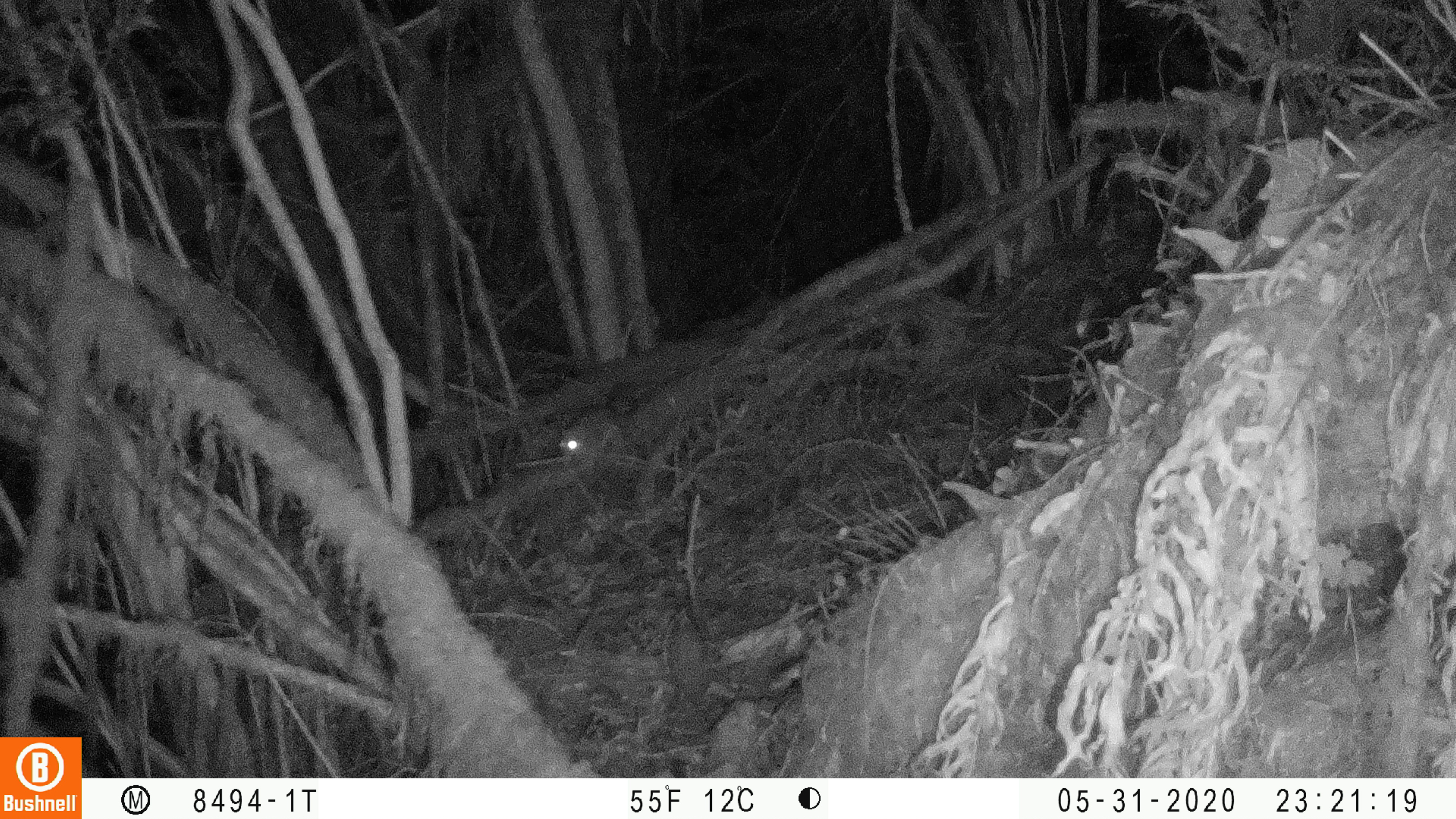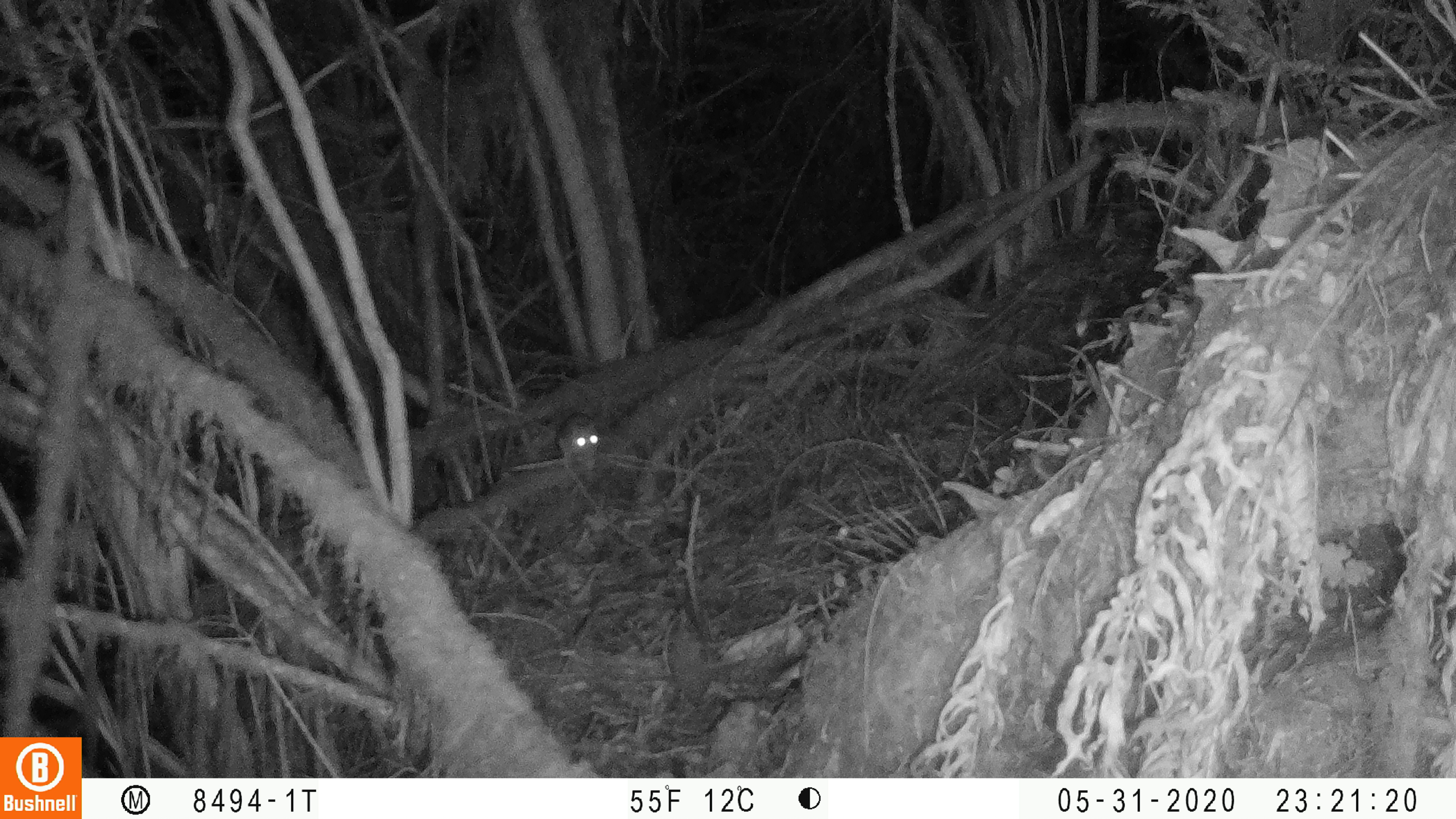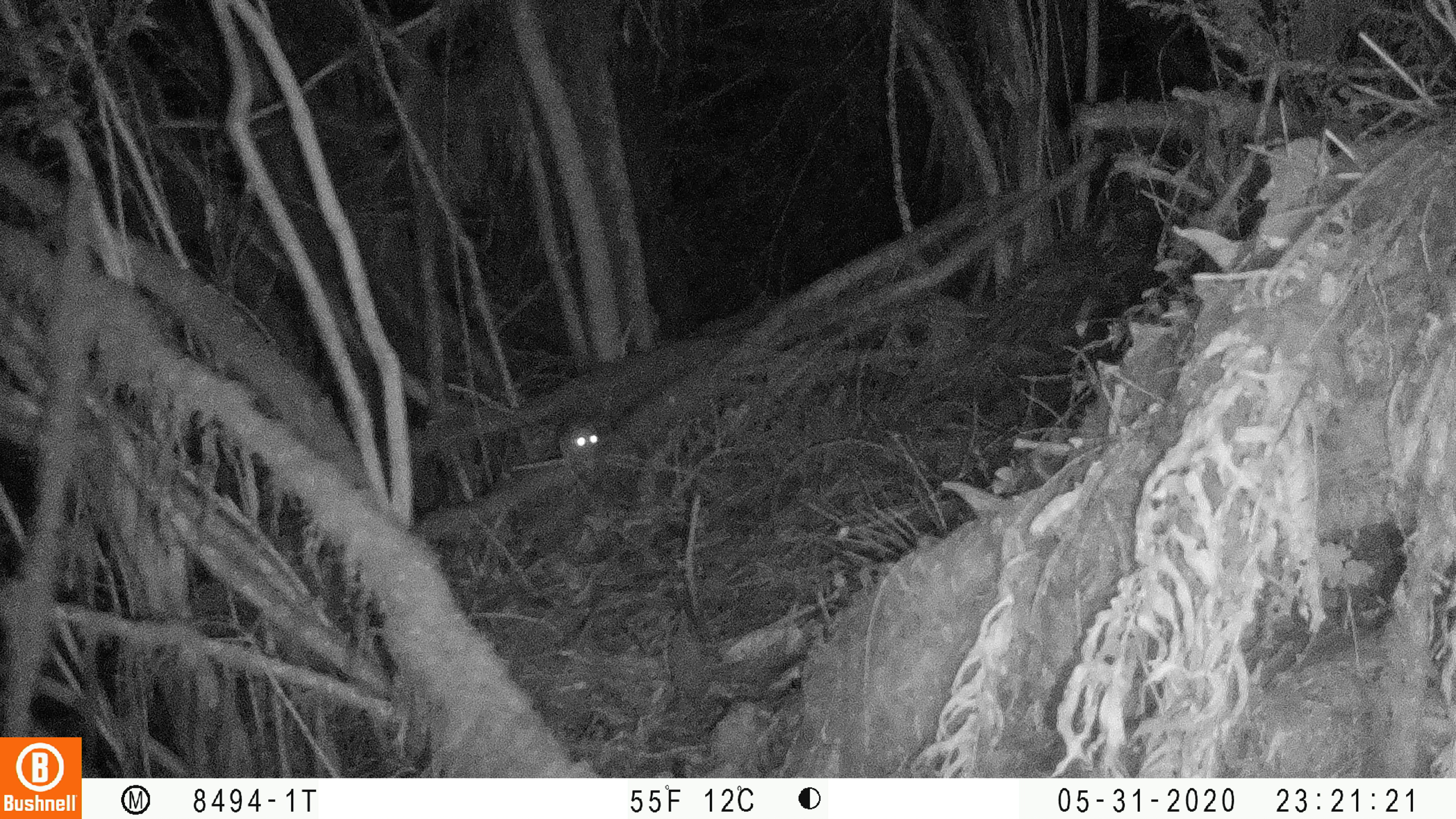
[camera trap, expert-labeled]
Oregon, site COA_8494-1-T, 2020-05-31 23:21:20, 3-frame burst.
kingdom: Animalia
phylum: Chordata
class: Mammalia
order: Rodentia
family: Sciuridae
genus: Glaucomys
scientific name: Glaucomys oregonensis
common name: humboldt's flying squirrel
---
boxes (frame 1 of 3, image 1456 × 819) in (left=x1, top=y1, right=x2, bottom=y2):
humboldt's flying squirrel: (left=542, top=368, right=658, bottom=472)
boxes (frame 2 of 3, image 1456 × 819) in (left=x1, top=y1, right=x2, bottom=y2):
humboldt's flying squirrel: (left=548, top=400, right=611, bottom=493)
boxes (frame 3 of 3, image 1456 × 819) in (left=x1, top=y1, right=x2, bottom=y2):
humboldt's flying squirrel: (left=542, top=394, right=615, bottom=498)